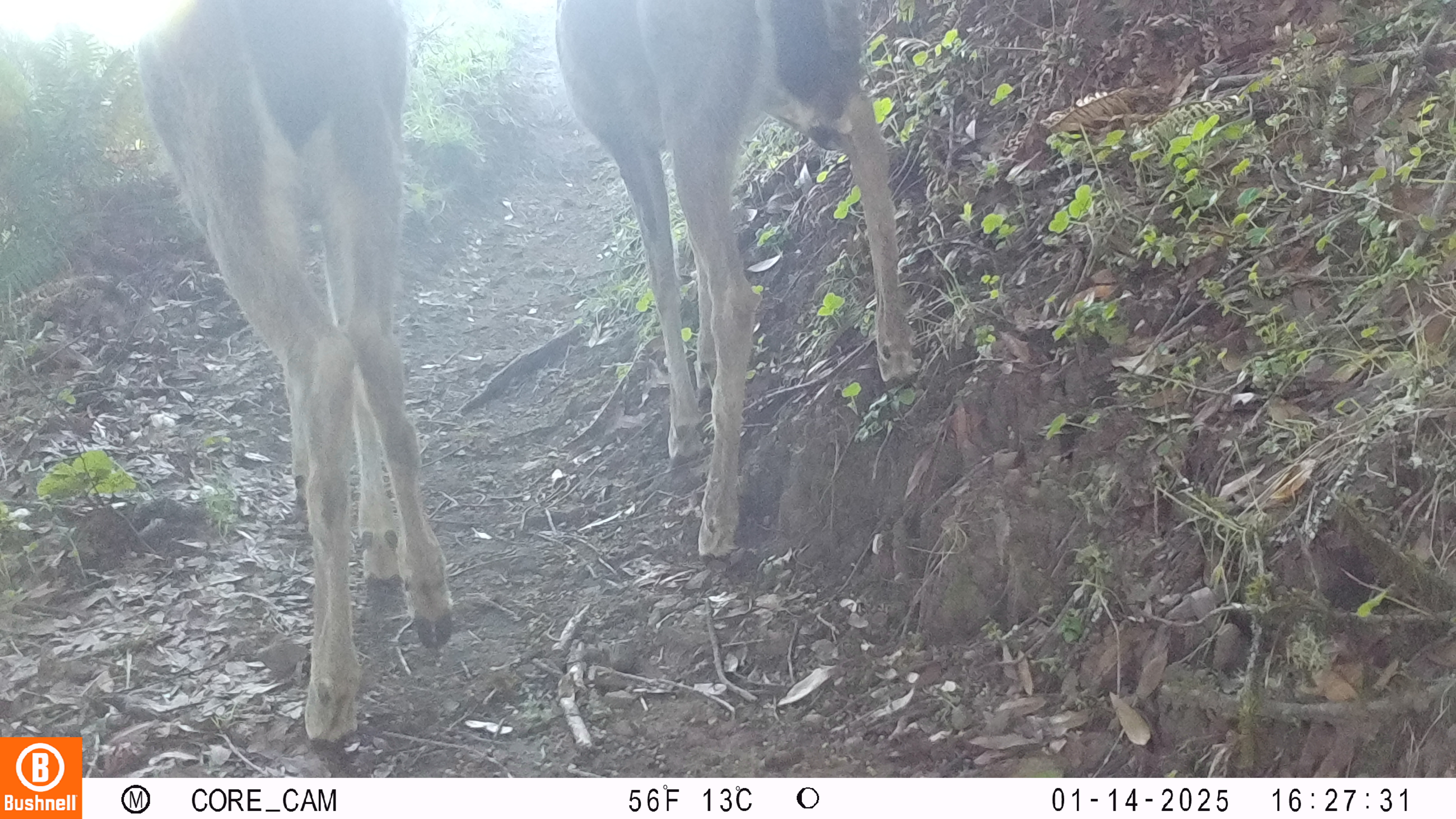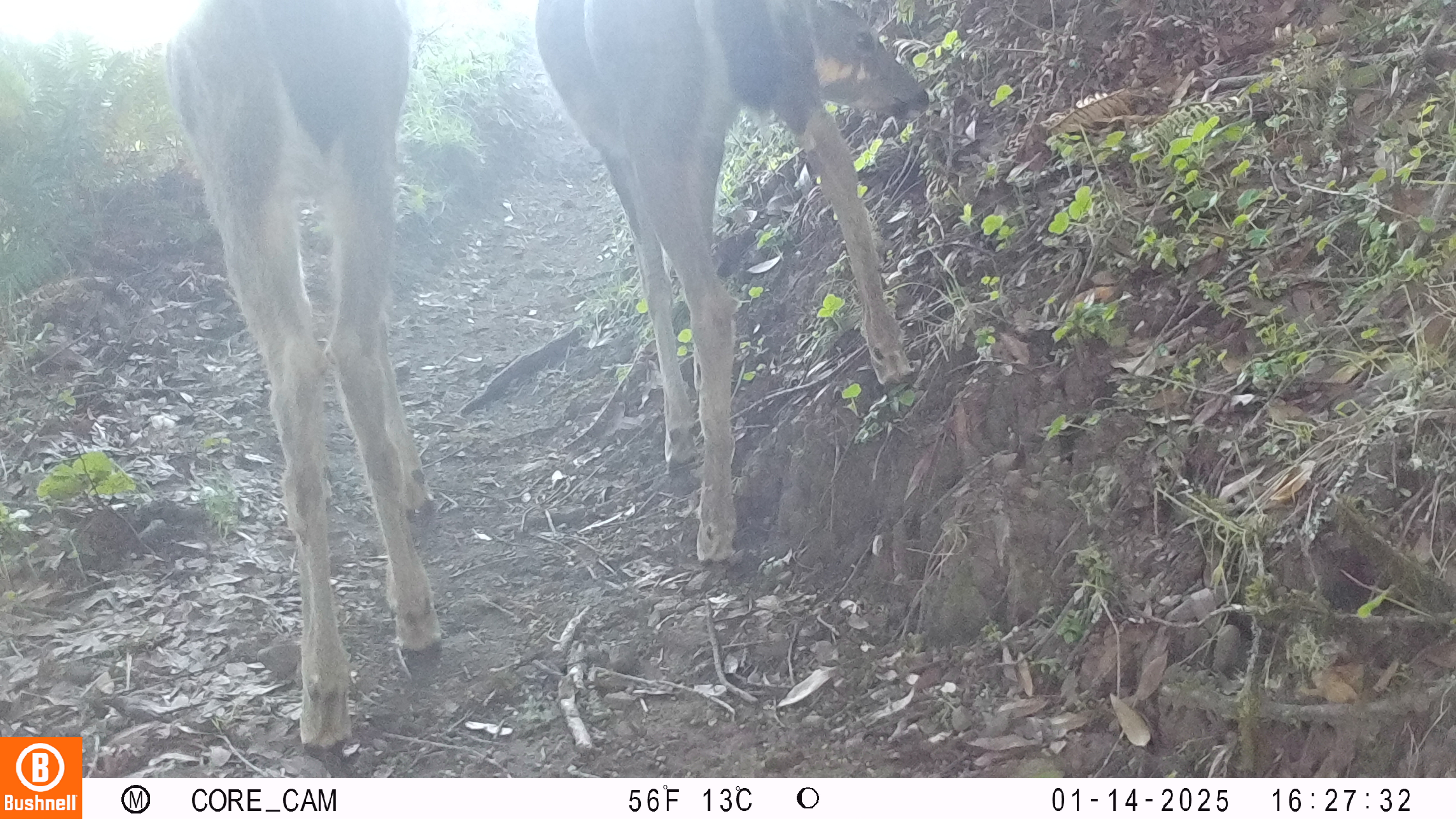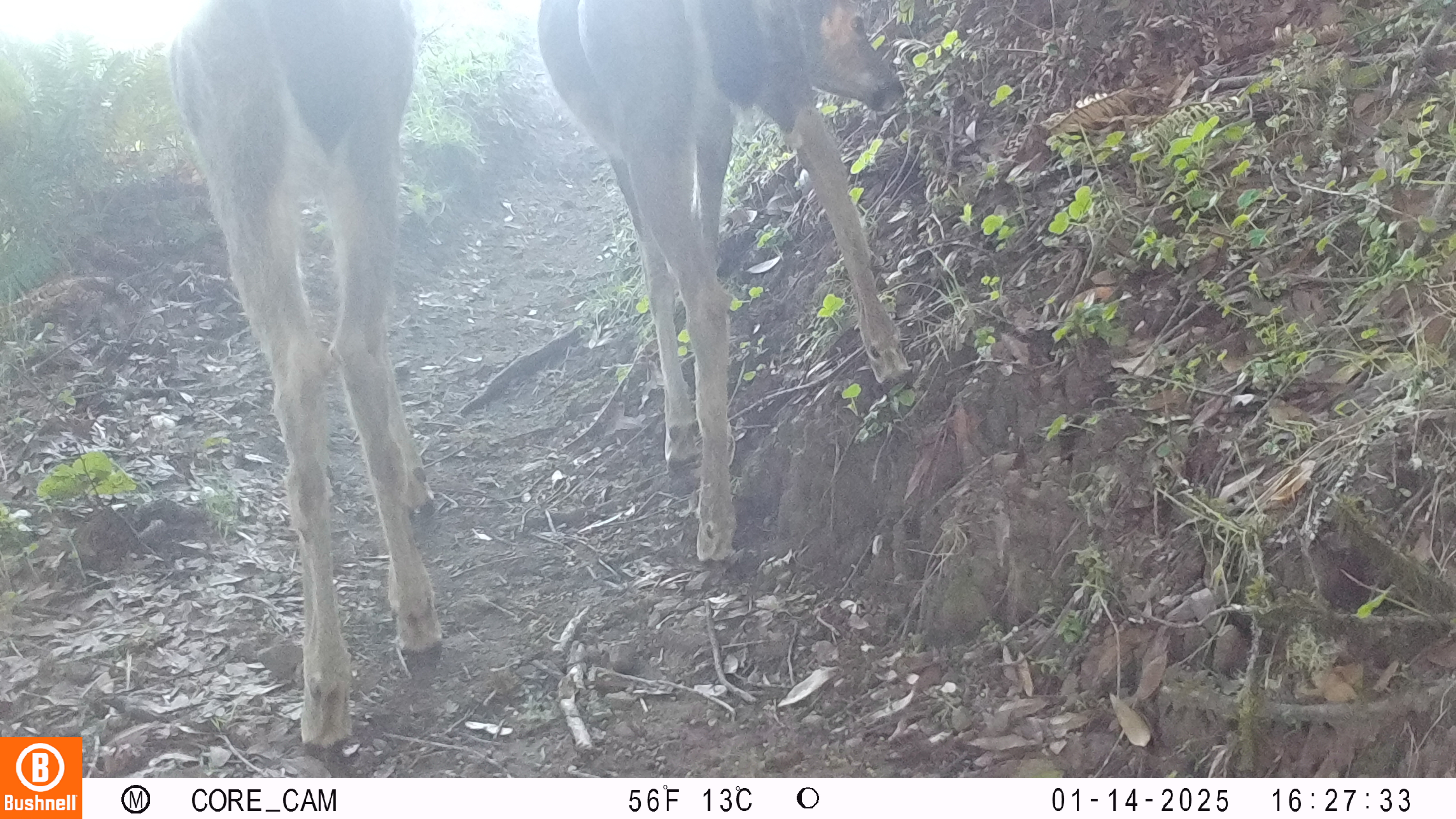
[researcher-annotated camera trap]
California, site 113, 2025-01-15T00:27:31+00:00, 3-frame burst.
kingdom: Animalia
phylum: Chordata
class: Mammalia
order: Artiodactyla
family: Cervidae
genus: Odocoileus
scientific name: Odocoileus hemionus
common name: mule deer